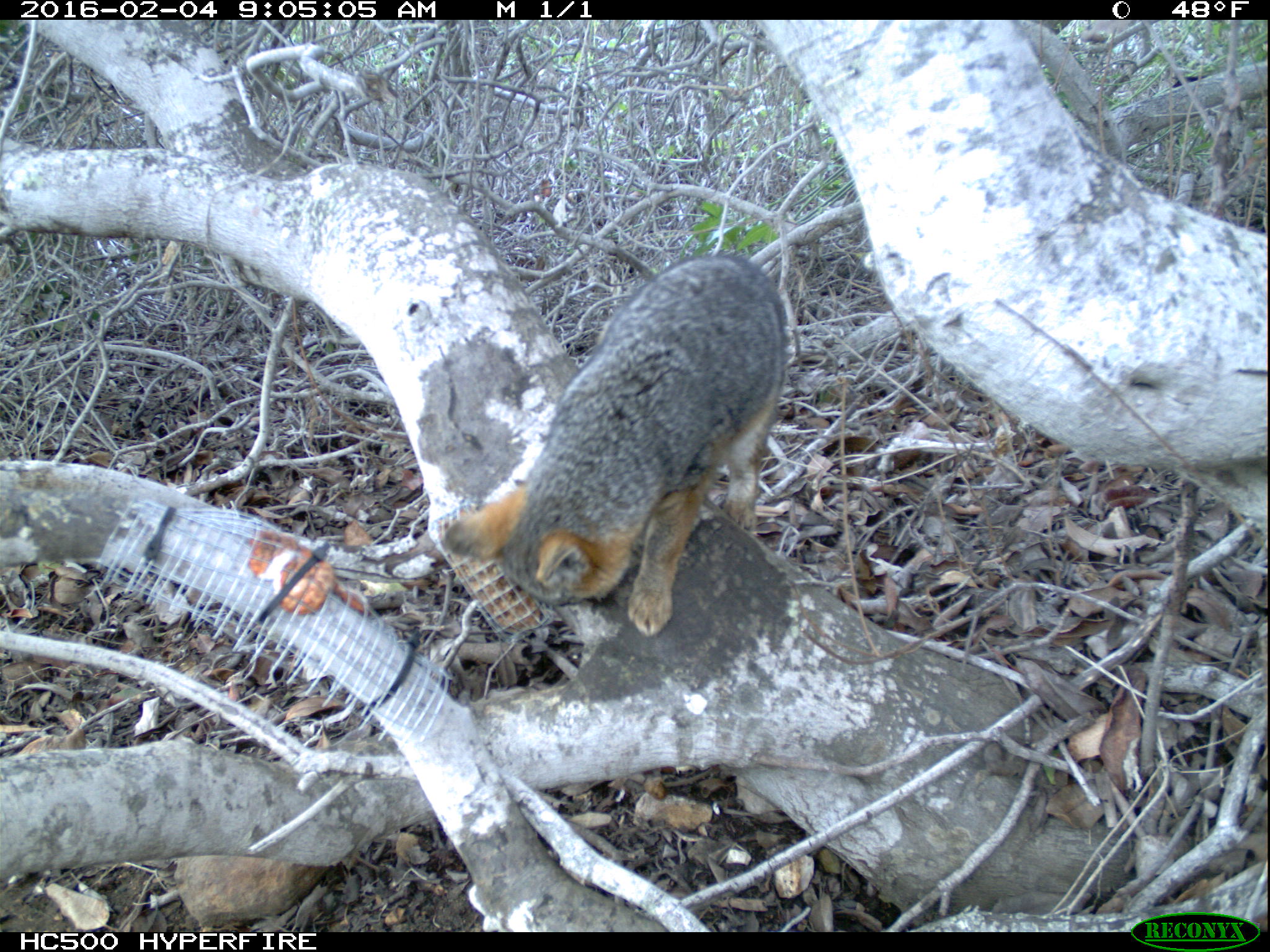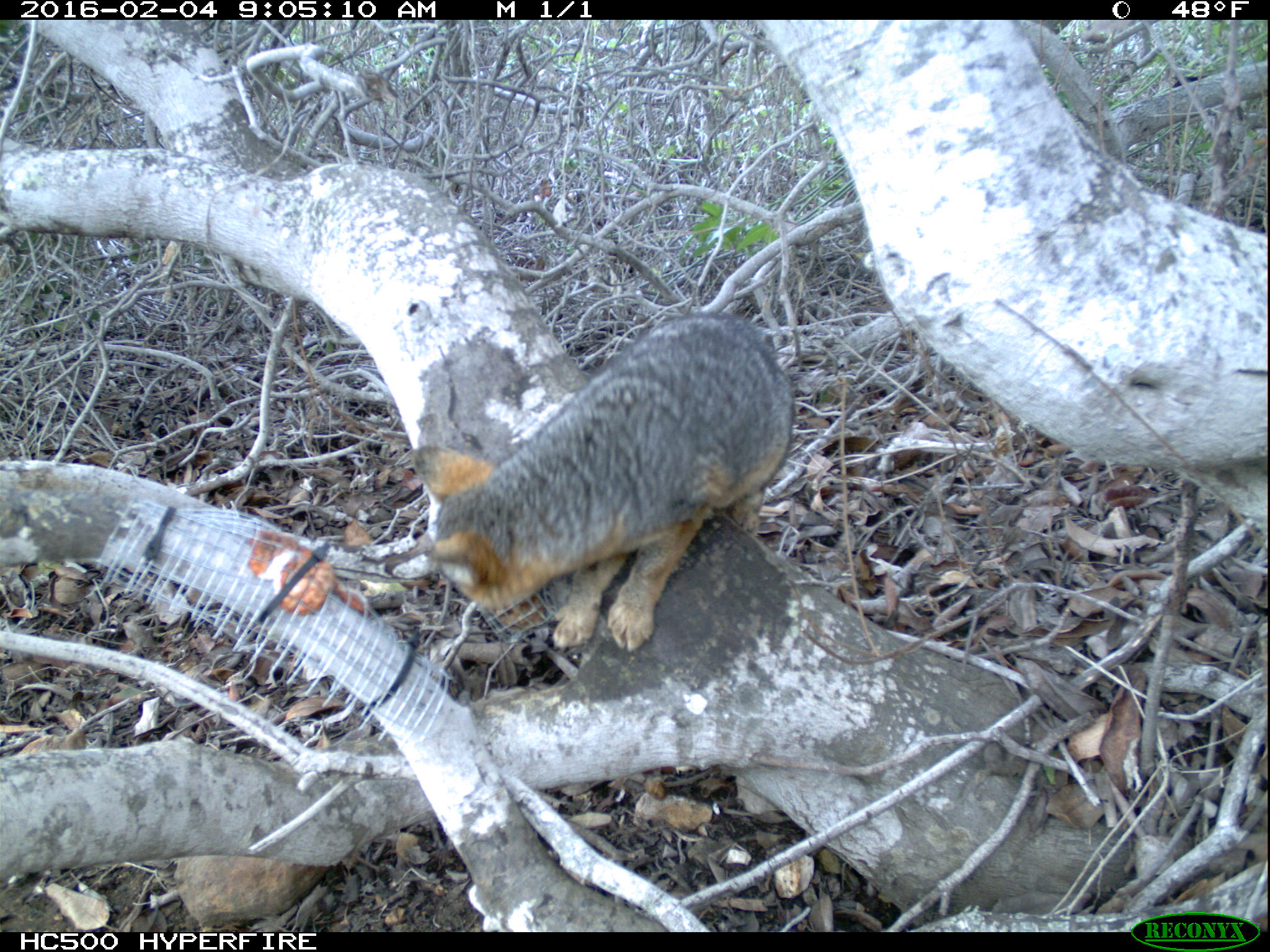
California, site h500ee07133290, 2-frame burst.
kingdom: Animalia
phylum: Chordata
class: Mammalia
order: Carnivora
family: Canidae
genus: Urocyon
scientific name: Urocyon littoralis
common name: island fox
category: fox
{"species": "fox (island fox) (Urocyon littoralis)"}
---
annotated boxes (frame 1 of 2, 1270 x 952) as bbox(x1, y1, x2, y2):
fox: bbox(442, 255, 787, 636)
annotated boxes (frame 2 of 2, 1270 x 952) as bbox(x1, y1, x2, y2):
fox: bbox(417, 309, 795, 651)